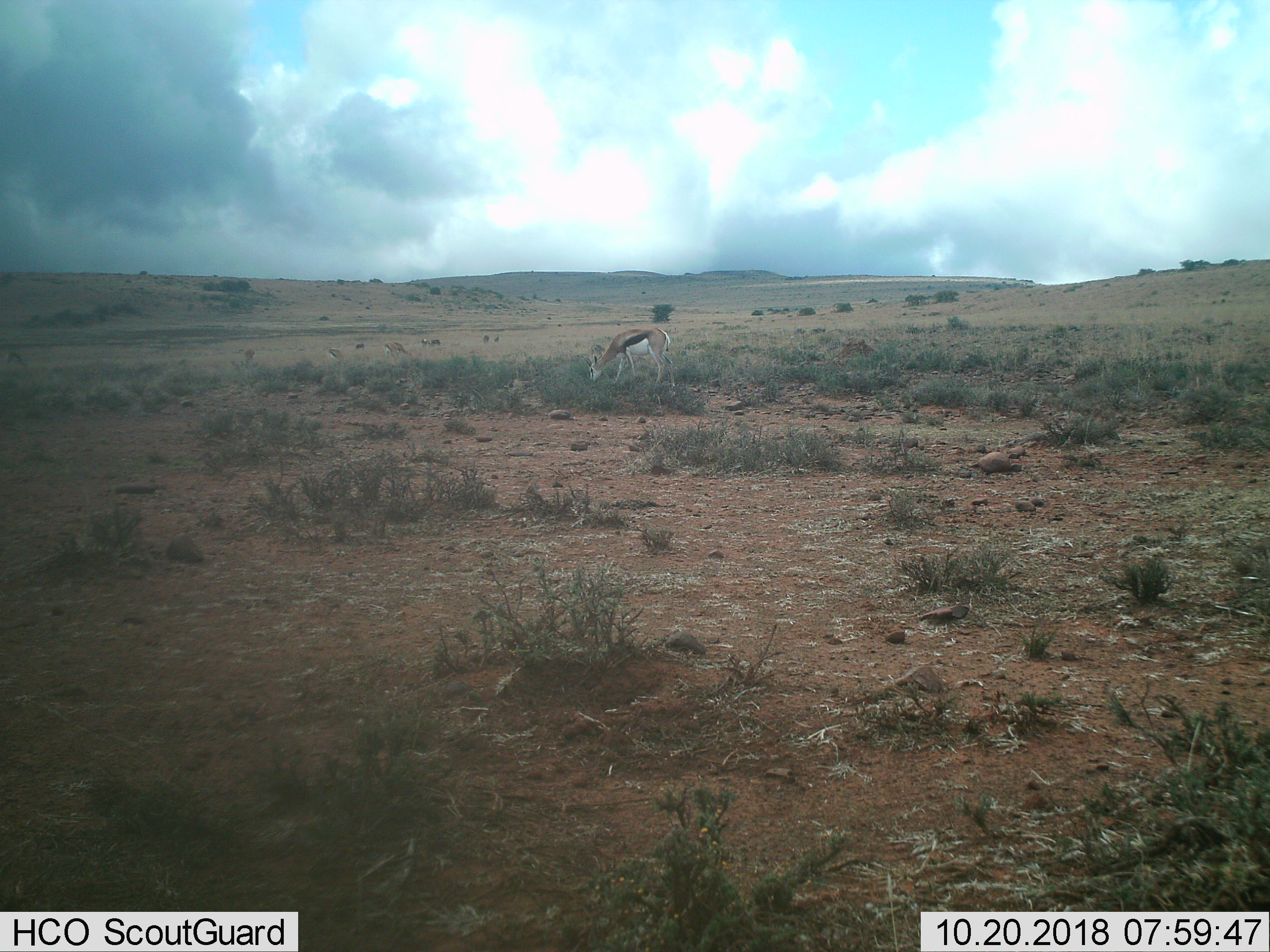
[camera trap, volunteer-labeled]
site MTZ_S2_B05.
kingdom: Animalia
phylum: Chordata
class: Mammalia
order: Artiodactyla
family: Bovidae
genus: Antidorcas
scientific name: Antidorcas marsupialis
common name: springbok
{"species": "springbok (Antidorcas marsupialis)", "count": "8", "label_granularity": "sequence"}